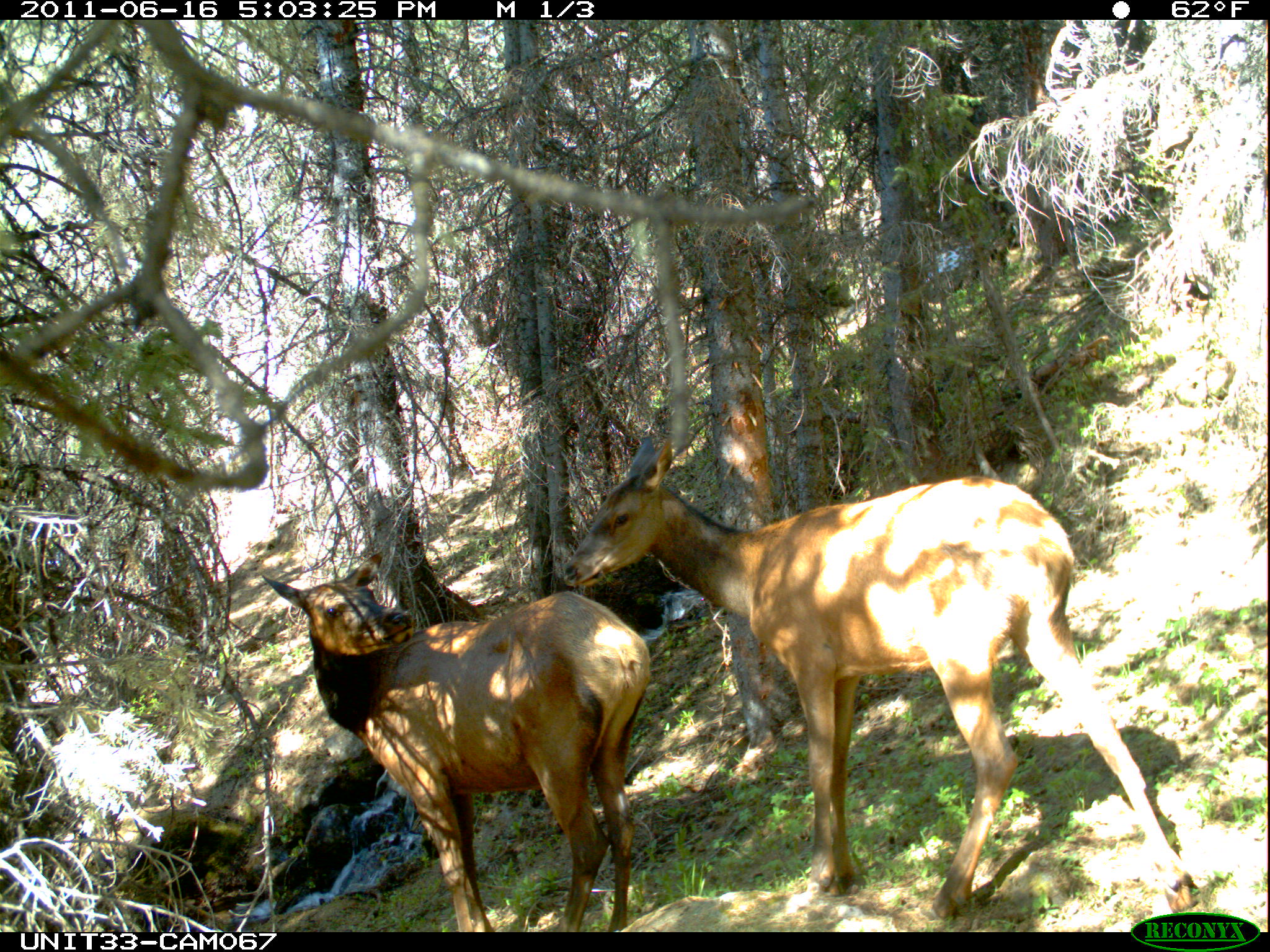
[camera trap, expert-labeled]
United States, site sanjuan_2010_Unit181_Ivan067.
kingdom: Animalia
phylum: Chordata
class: Mammalia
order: Artiodactyla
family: Cervidae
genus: Cervus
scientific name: Cervus elaphus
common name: red deer